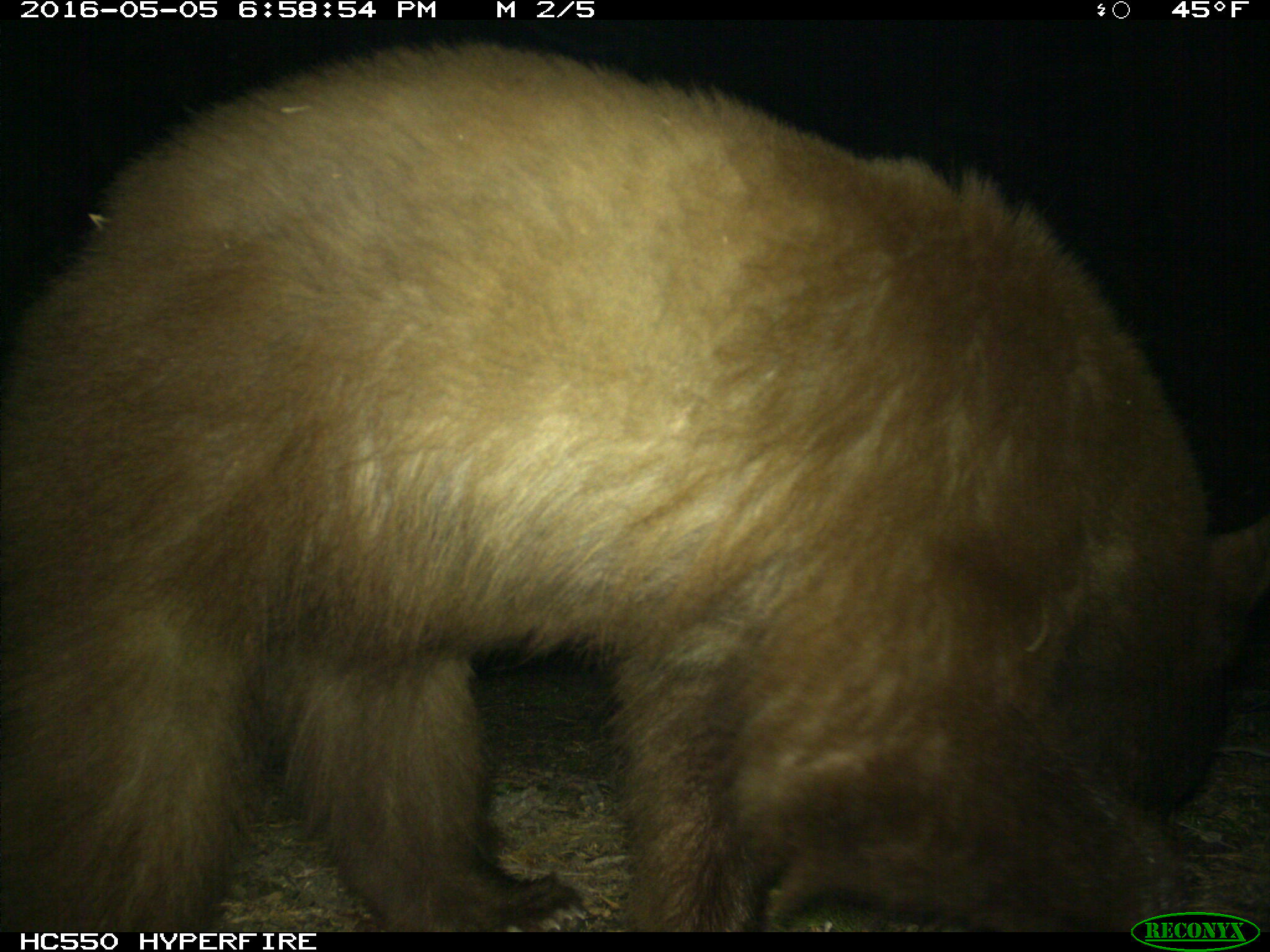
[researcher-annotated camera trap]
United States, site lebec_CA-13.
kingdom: Animalia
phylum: Chordata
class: Mammalia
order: Carnivora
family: Ursidae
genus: Ursus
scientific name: Ursus americanus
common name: american black bear